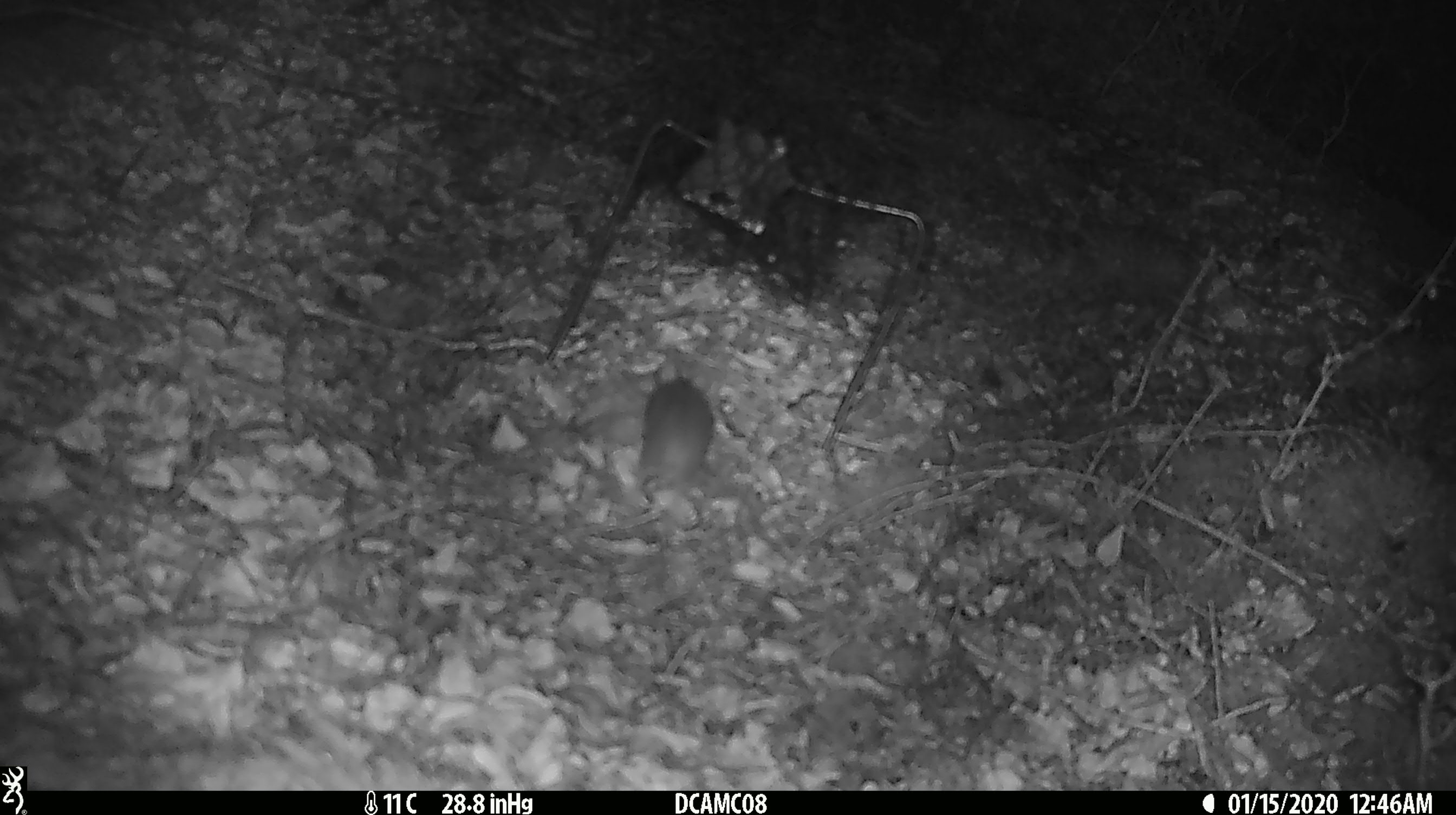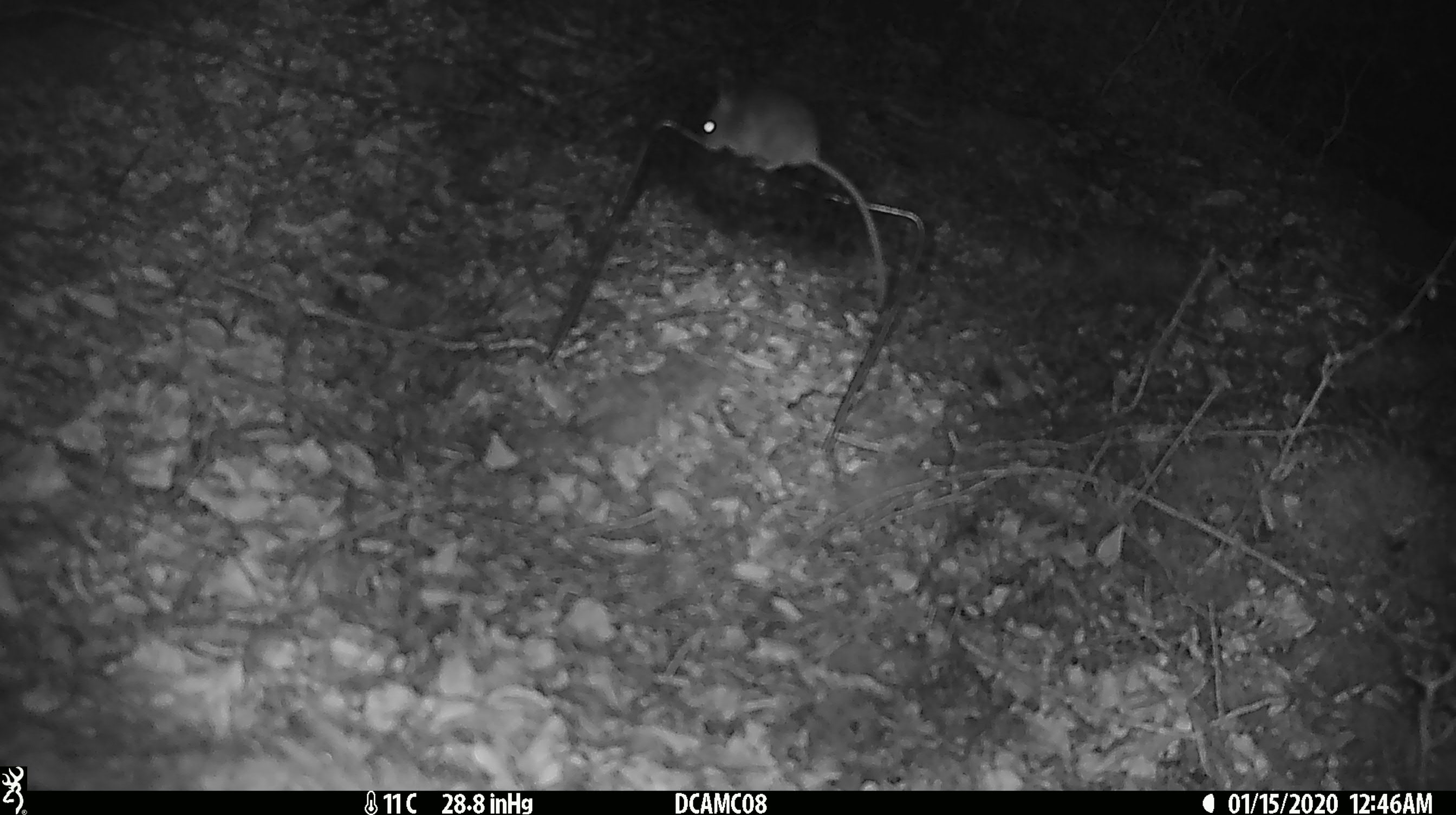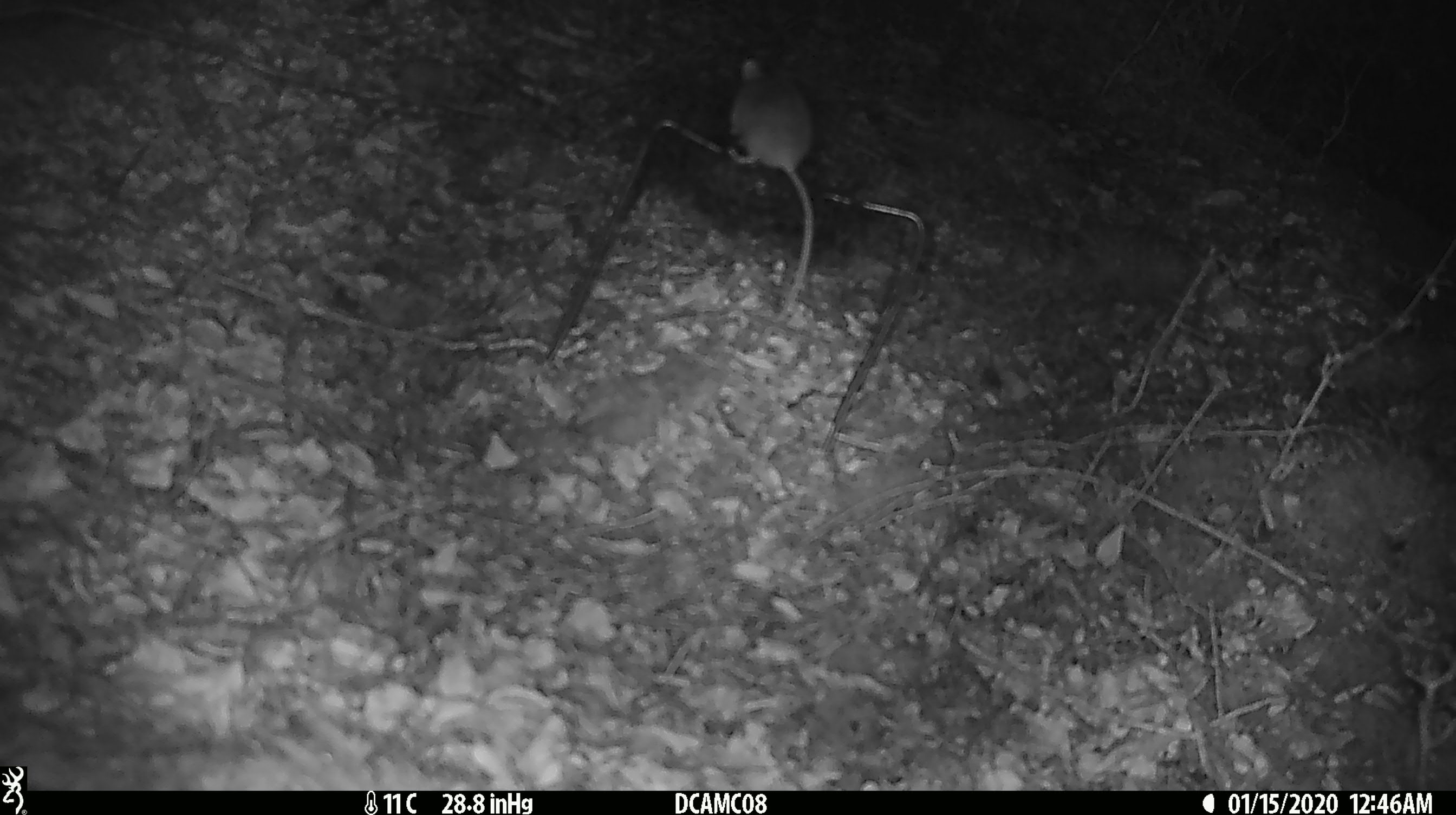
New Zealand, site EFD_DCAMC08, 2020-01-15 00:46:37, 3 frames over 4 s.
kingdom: Animalia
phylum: Chordata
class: Mammalia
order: Rodentia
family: Muridae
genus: Mus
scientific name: Mus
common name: mouse